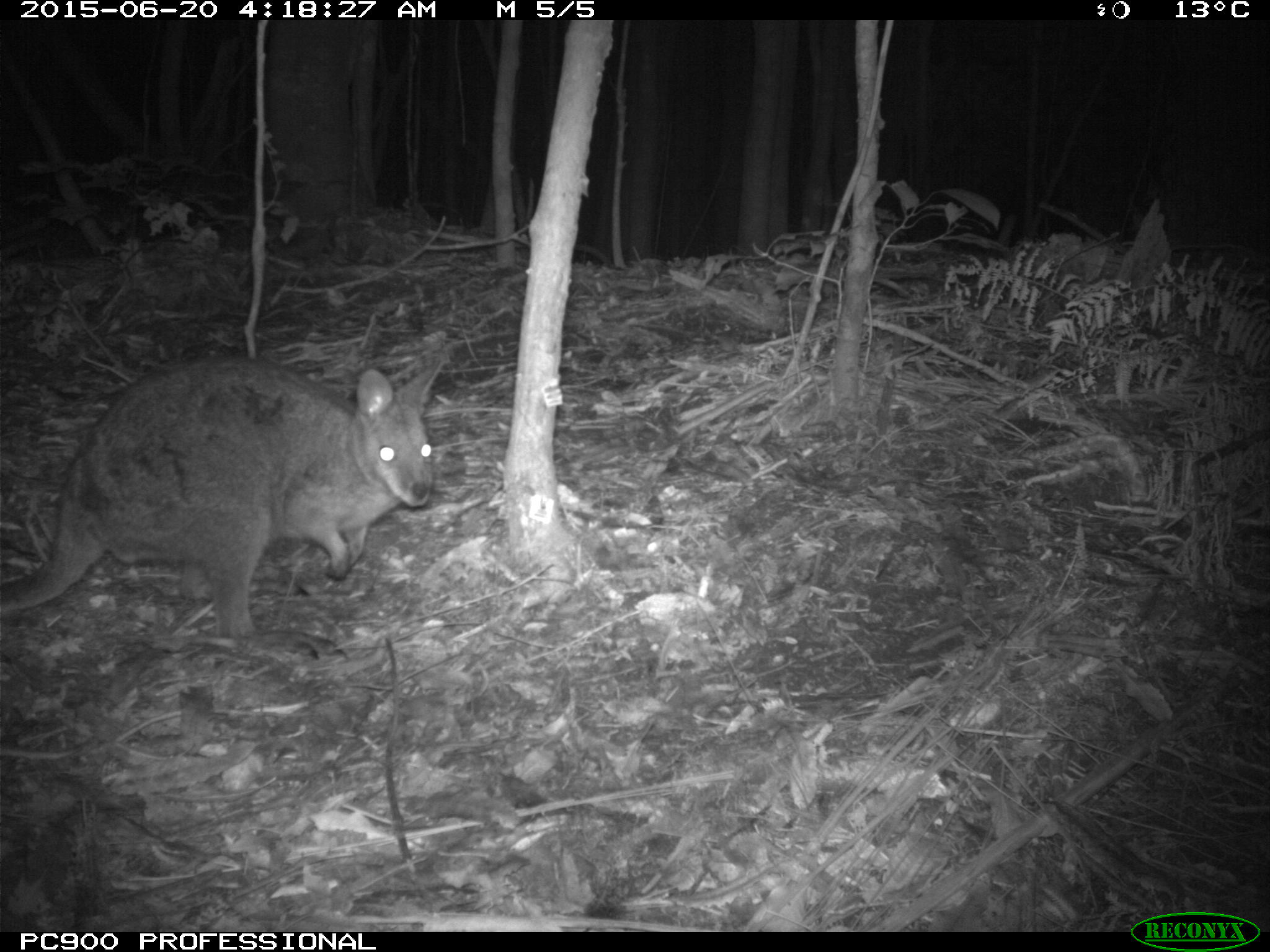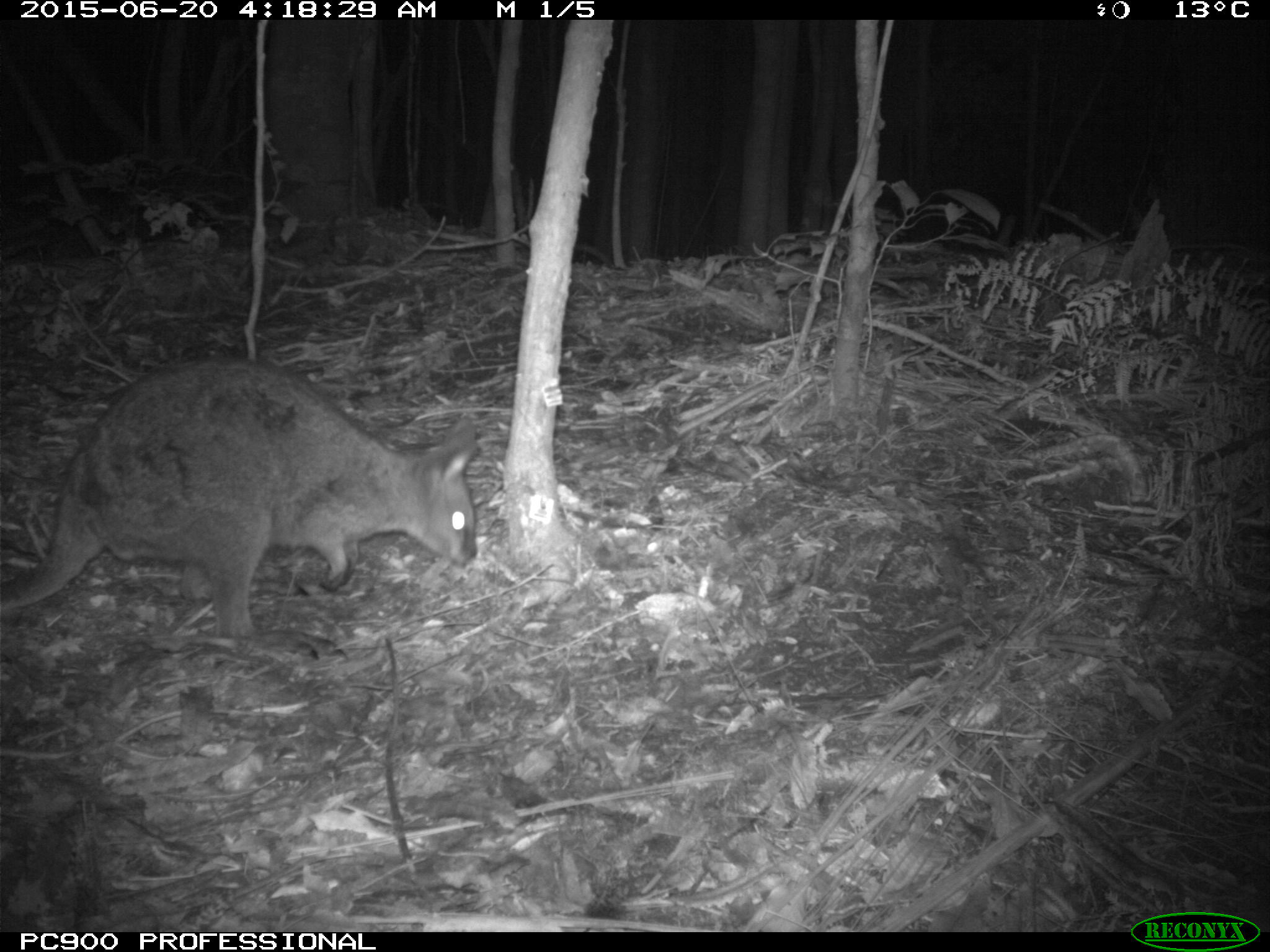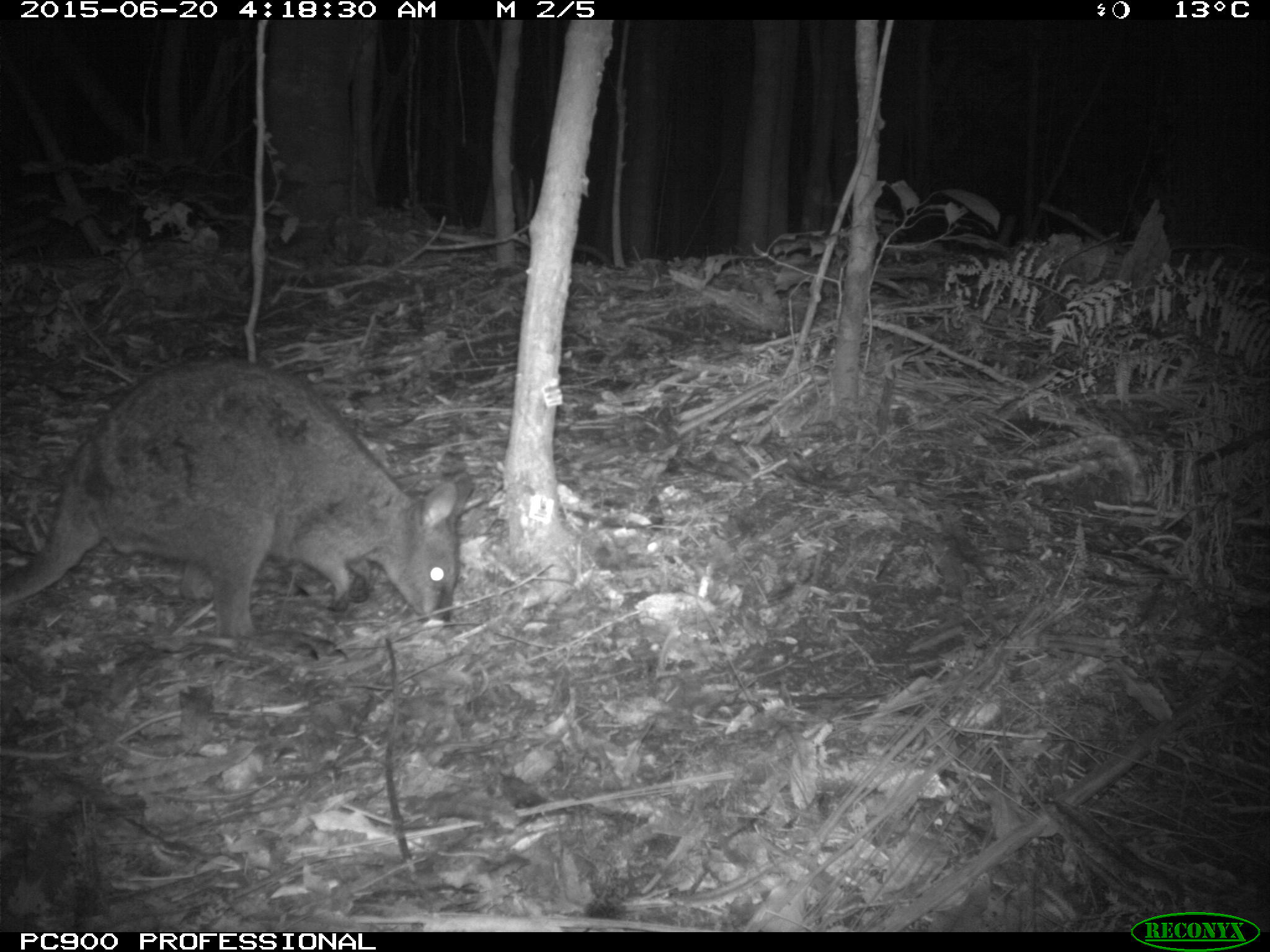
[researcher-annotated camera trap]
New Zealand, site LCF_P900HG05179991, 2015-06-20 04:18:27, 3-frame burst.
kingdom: Animalia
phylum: Chordata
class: Mammalia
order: Diprotodontia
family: Macropodidae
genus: Notamacropus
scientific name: Notamacropus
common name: wallaby